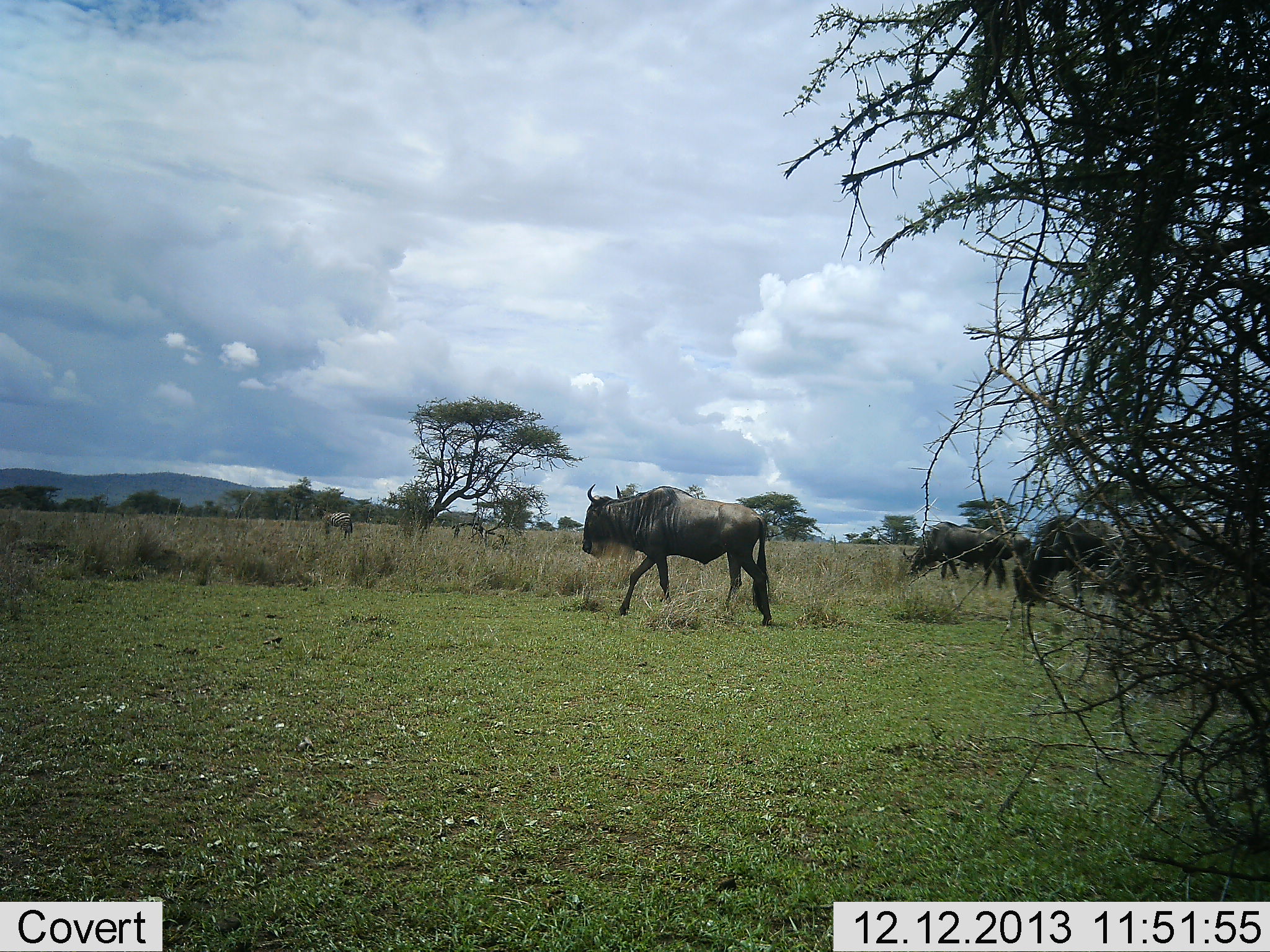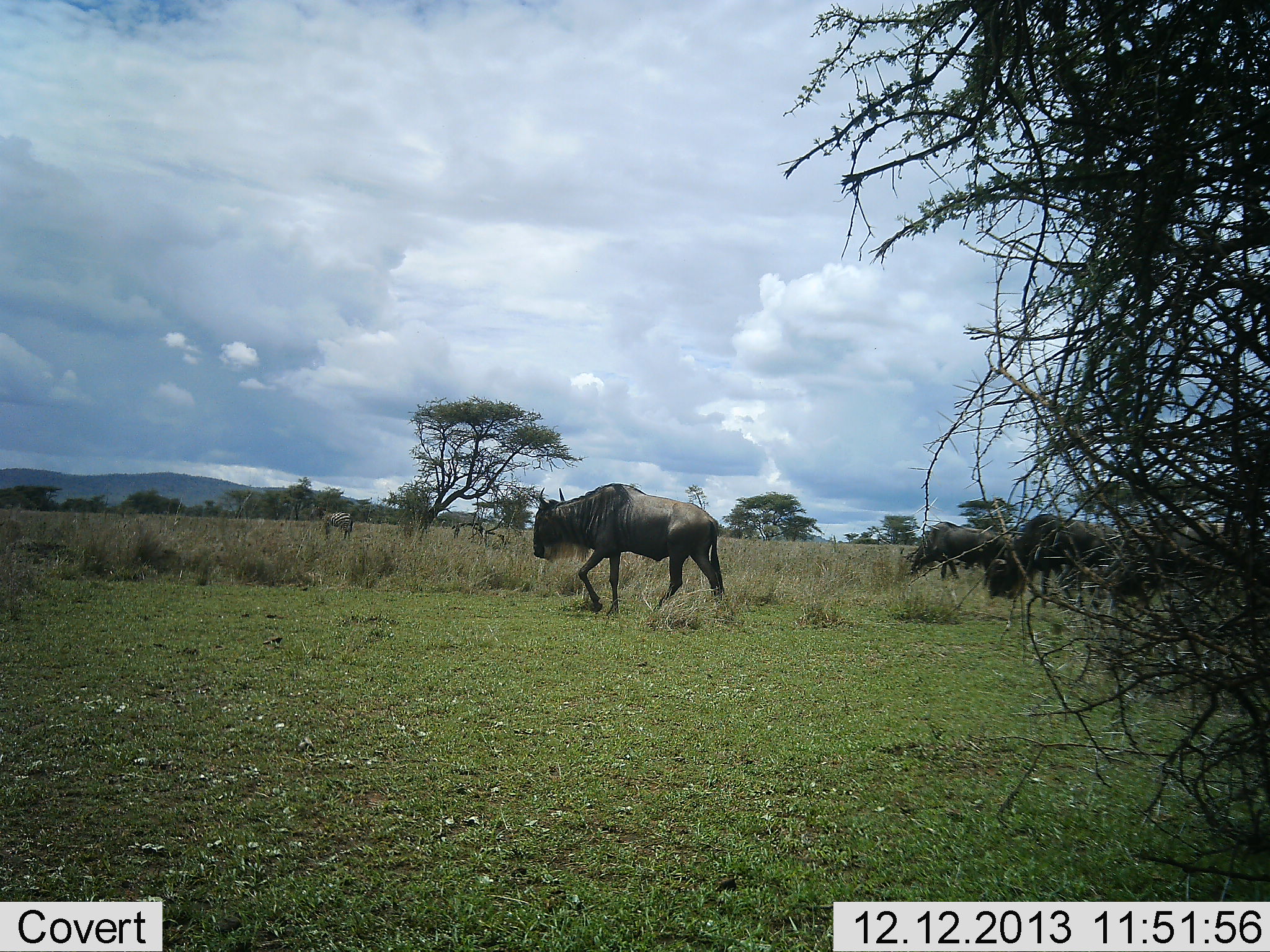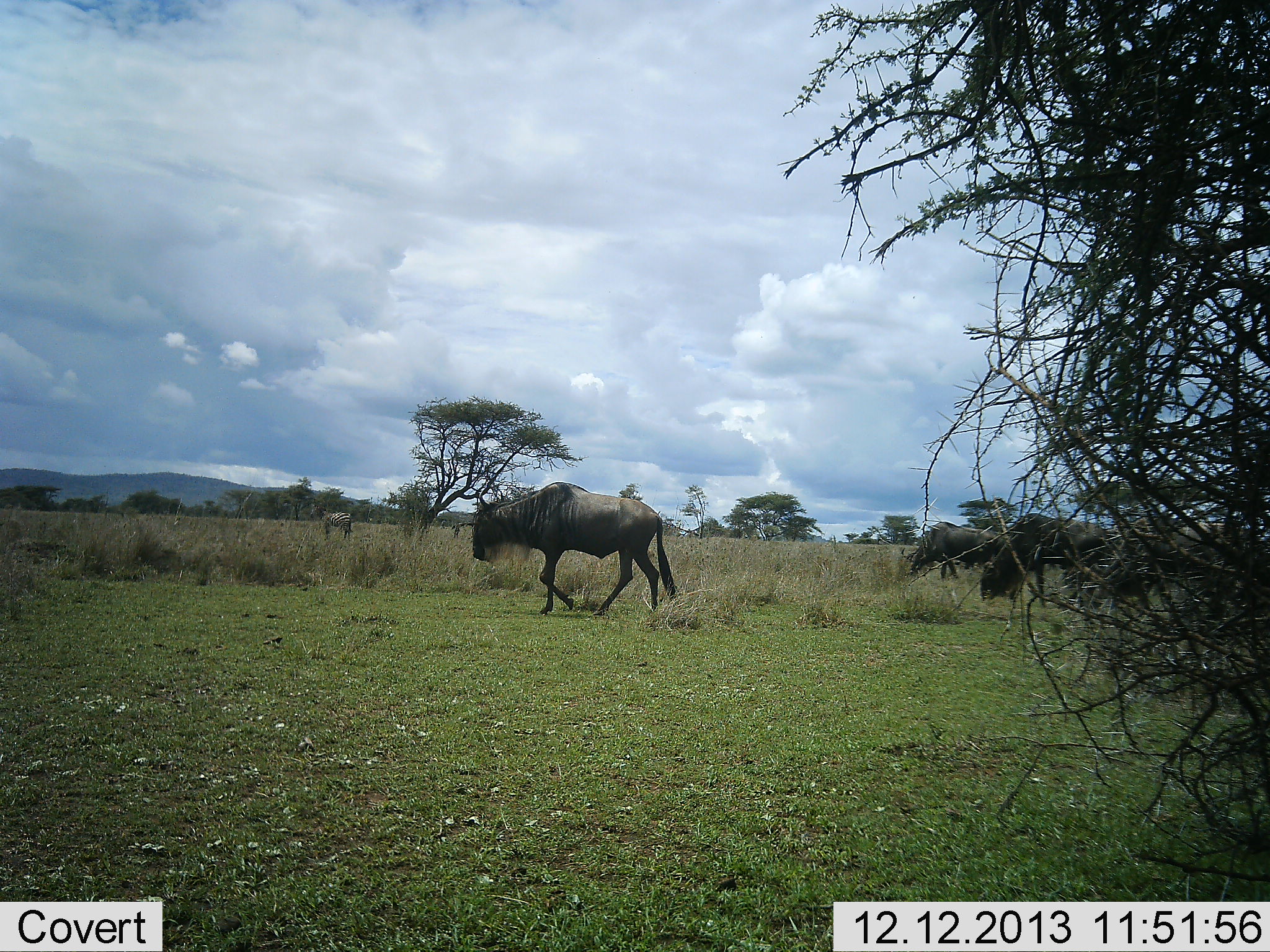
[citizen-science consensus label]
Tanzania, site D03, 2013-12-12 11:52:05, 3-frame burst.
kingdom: Animalia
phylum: Chordata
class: Mammalia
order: Artiodactyla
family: Bovidae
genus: Connochaetes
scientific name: Connochaetes taurinus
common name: blue wildebeest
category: wildebeest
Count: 5.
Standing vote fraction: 27%.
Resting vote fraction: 0%.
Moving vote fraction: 100%.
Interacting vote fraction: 0%.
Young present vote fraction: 0%.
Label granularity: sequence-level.